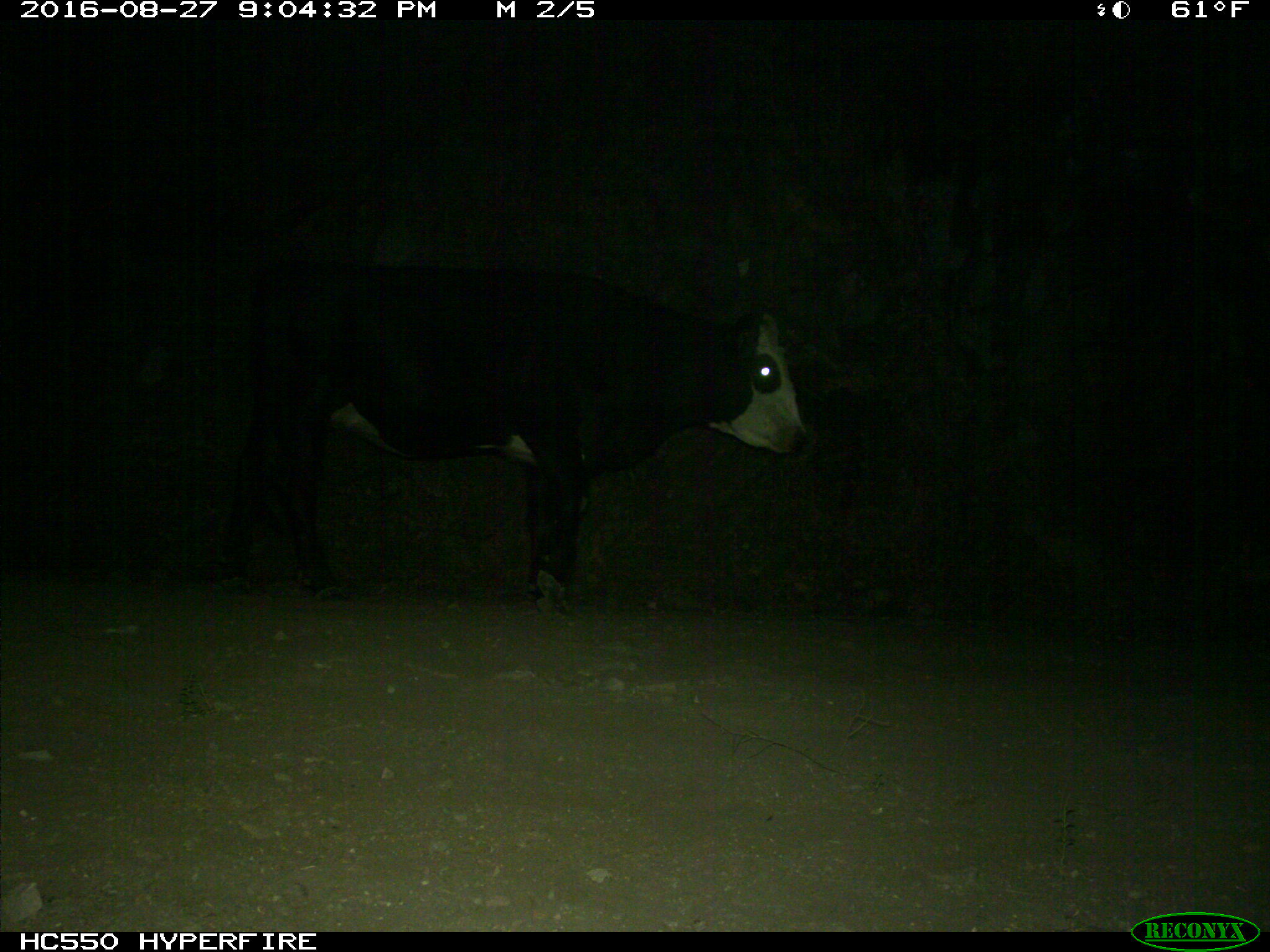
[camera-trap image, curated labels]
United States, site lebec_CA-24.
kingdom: Animalia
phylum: Chordata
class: Mammalia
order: Artiodactyla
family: Bovidae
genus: Bos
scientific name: Bos taurus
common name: domestic cow